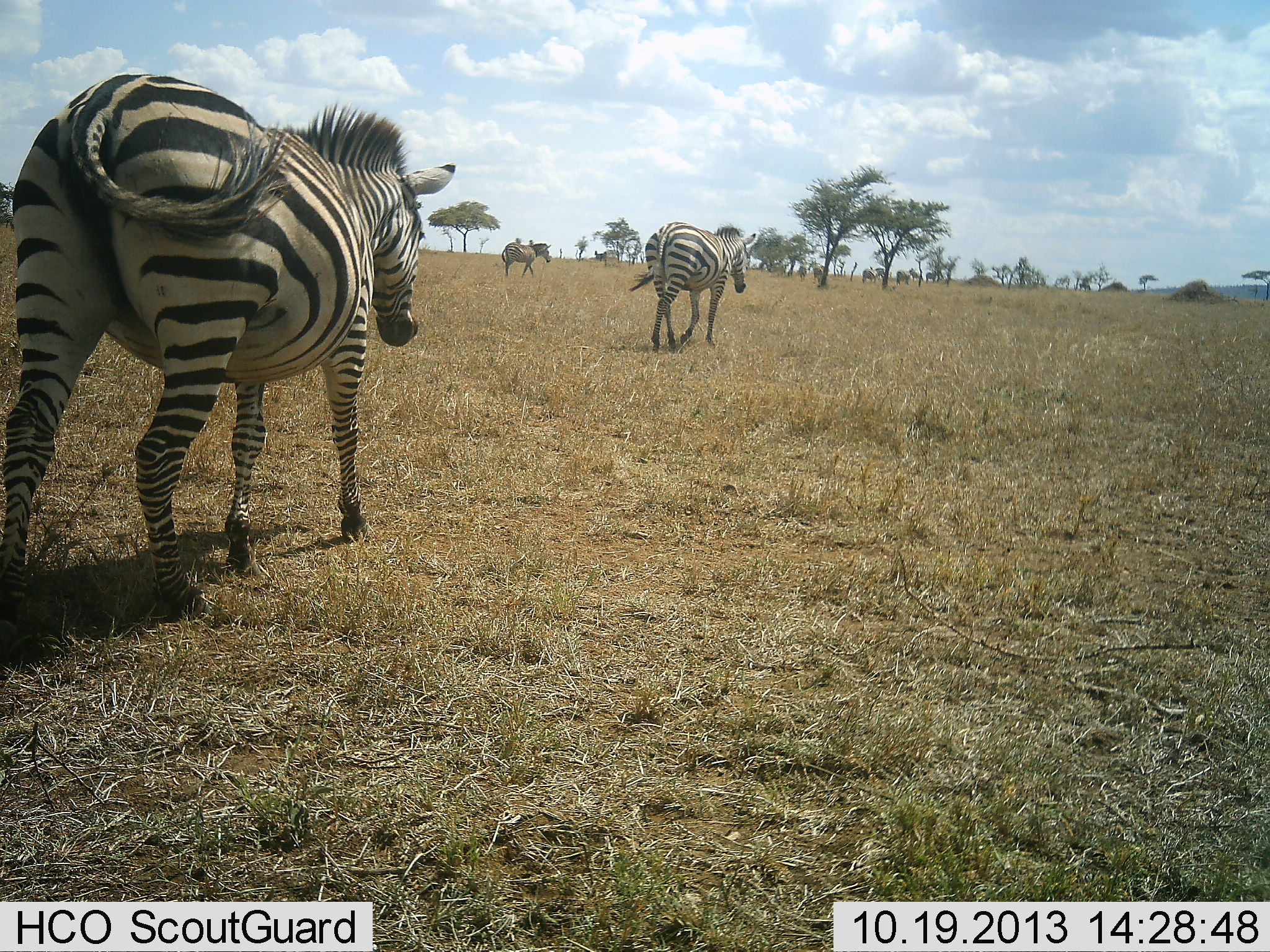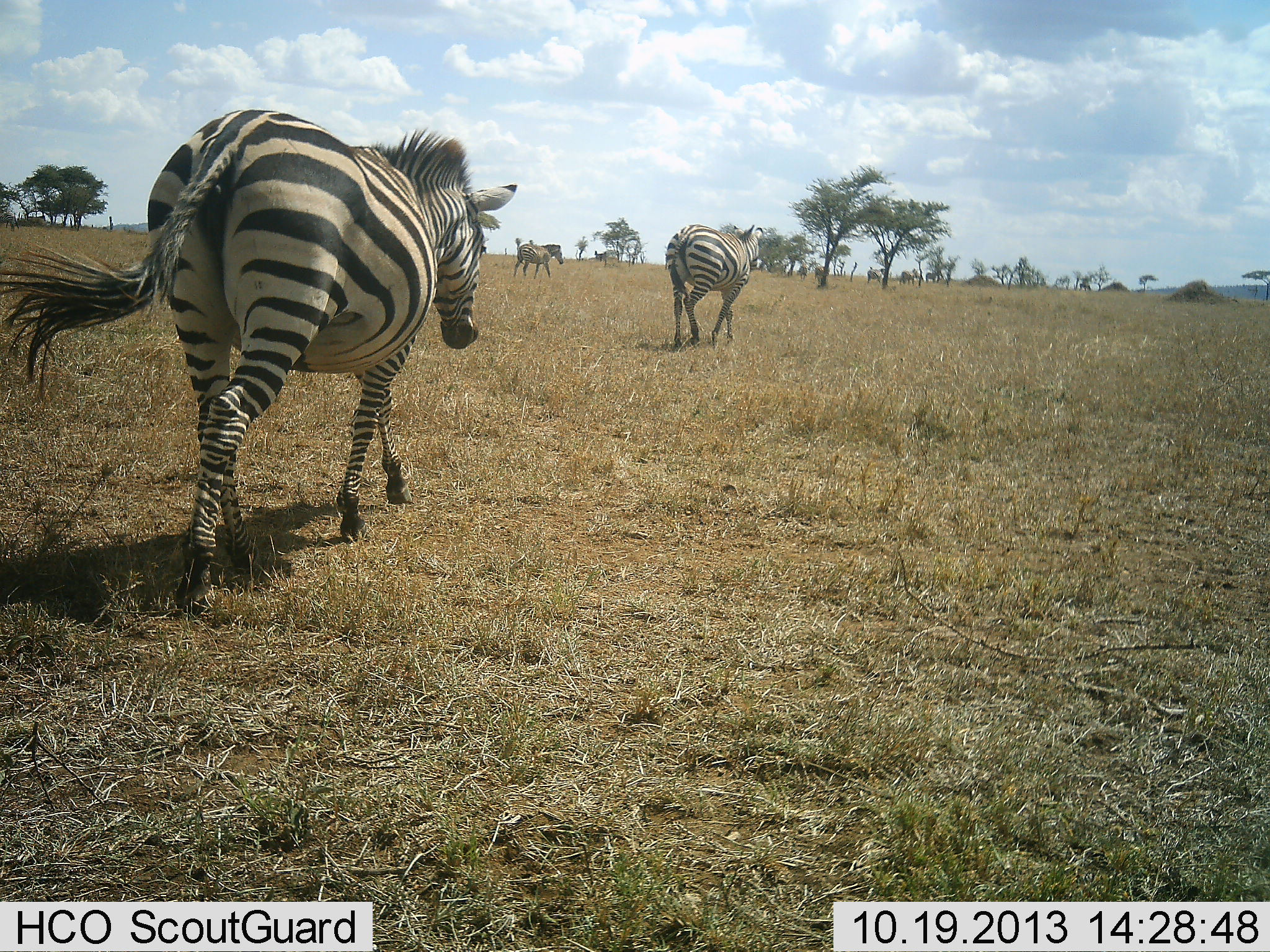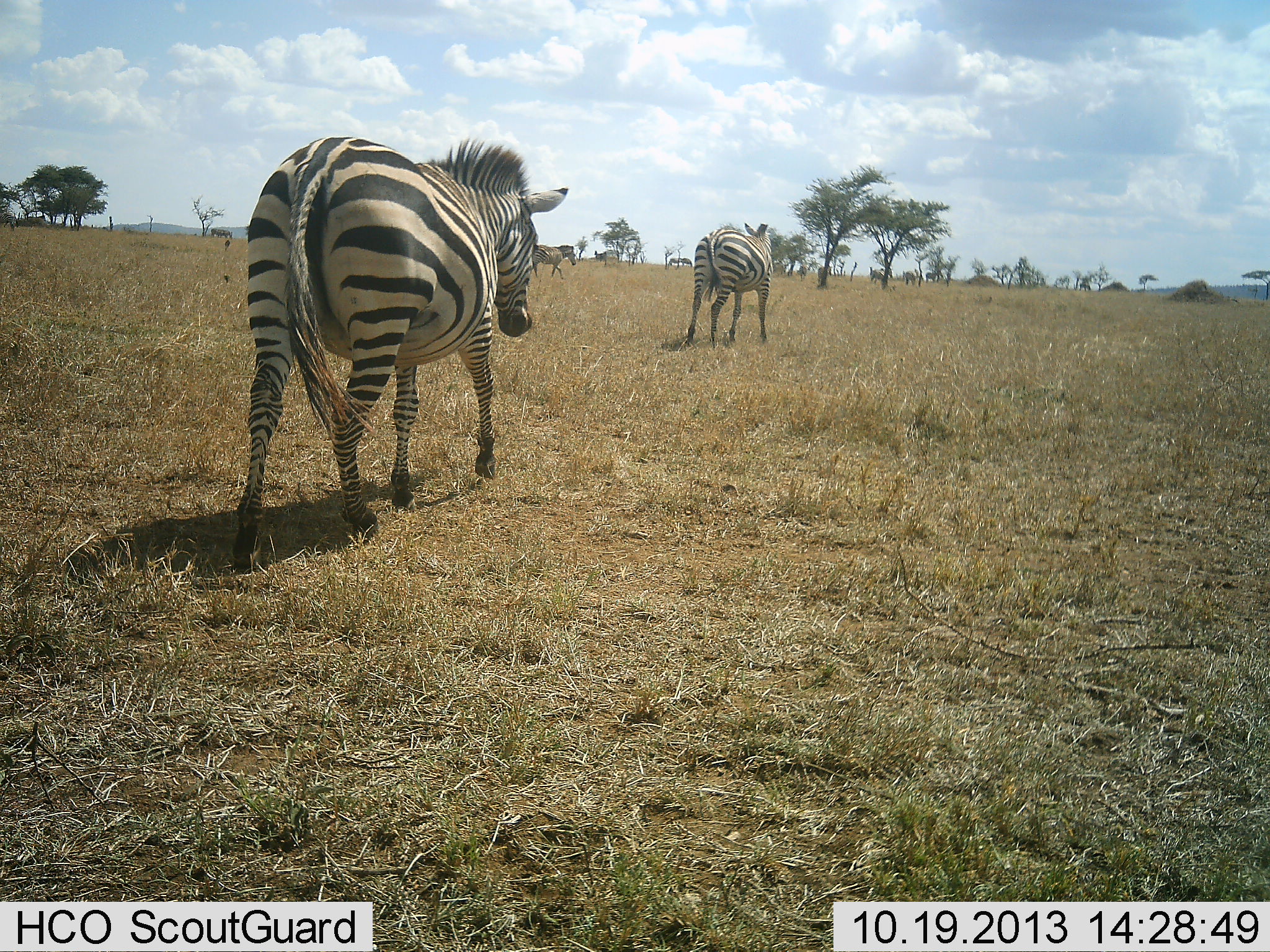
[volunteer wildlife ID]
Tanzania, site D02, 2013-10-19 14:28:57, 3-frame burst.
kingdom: Animalia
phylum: Chordata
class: Mammalia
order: Perissodactyla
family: Equidae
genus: Equus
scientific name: Equus quagga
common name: plains zebra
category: zebra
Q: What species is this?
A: Zebra (plains zebra) (Equus quagga).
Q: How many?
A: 6.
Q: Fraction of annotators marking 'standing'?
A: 20%.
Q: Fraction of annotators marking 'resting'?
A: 0%.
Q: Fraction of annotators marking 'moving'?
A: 100%.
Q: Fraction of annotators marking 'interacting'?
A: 0%.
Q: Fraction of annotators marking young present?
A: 10%.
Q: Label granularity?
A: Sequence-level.